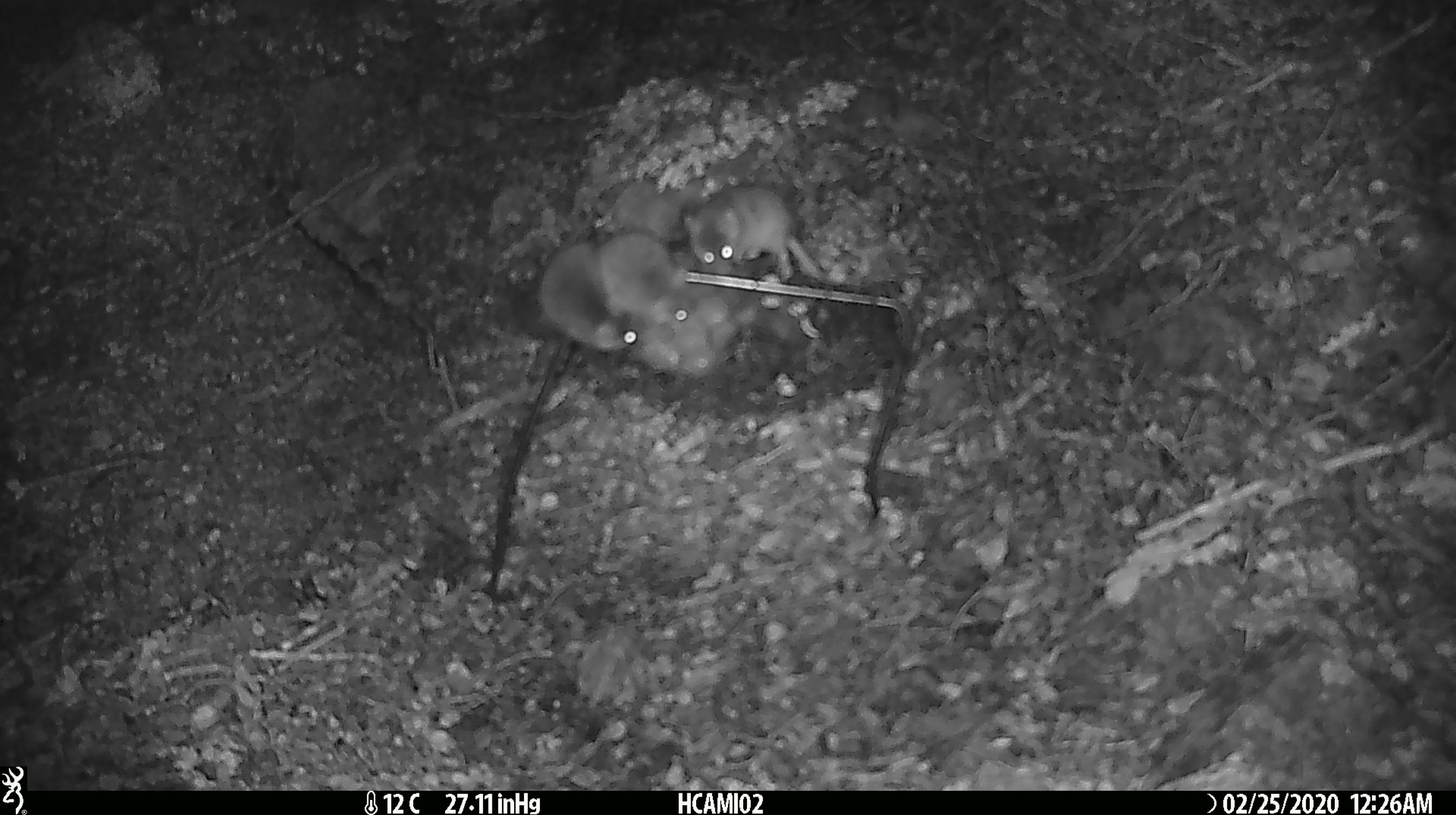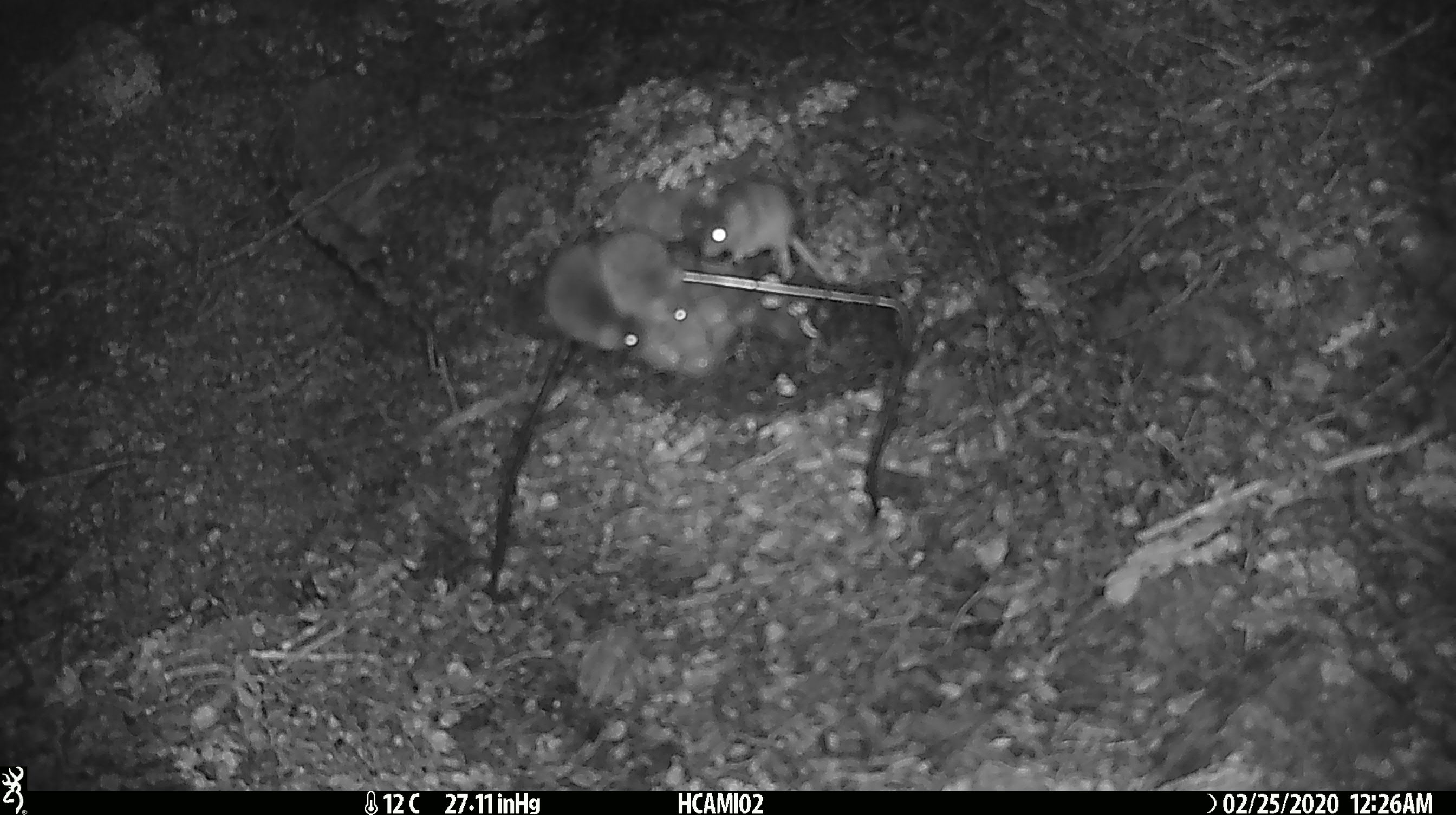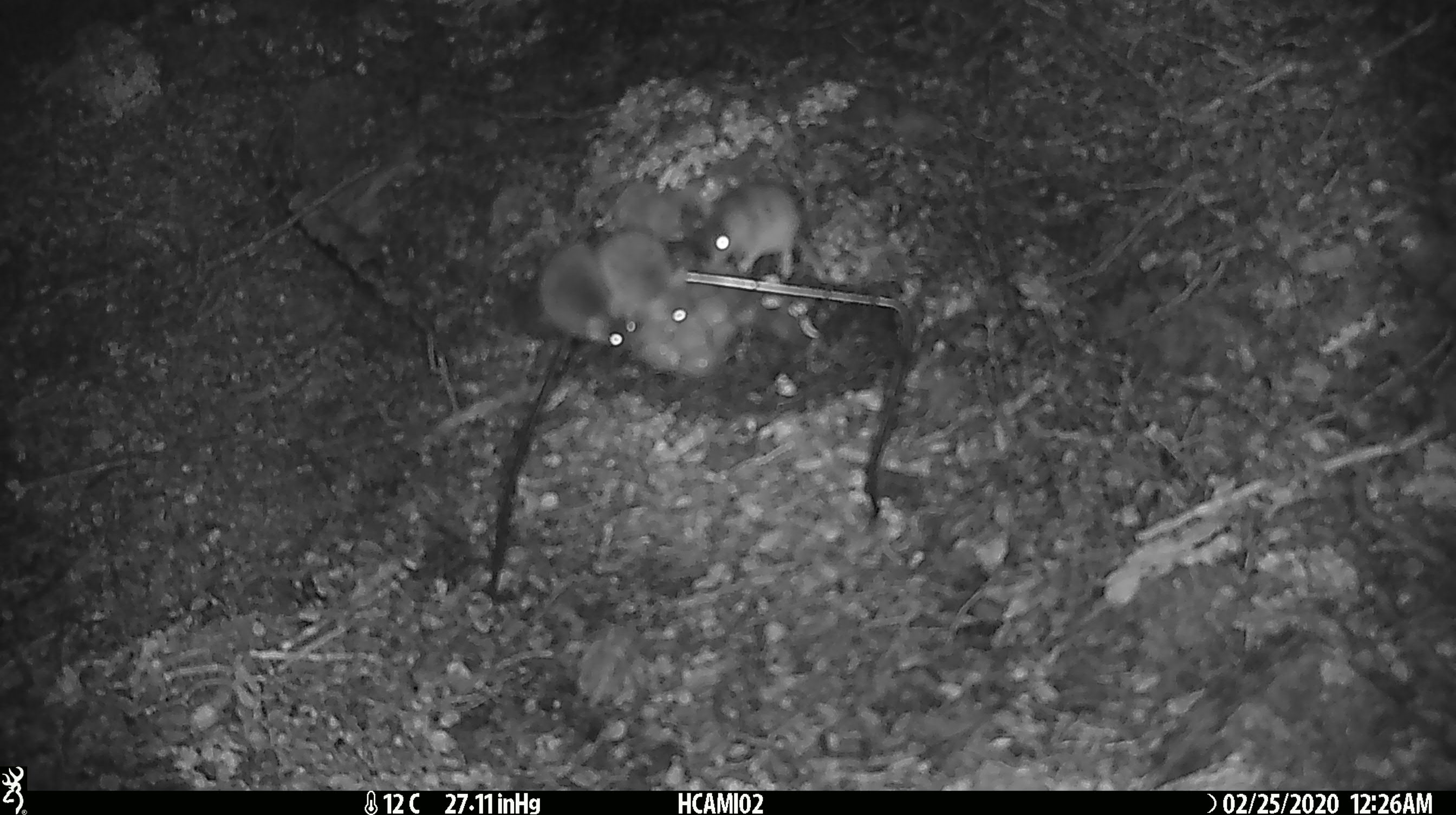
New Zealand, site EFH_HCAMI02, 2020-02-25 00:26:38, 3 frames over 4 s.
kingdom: Animalia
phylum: Chordata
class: Mammalia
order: Rodentia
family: Muridae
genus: Mus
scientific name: Mus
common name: mouse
Mouse (Mus).